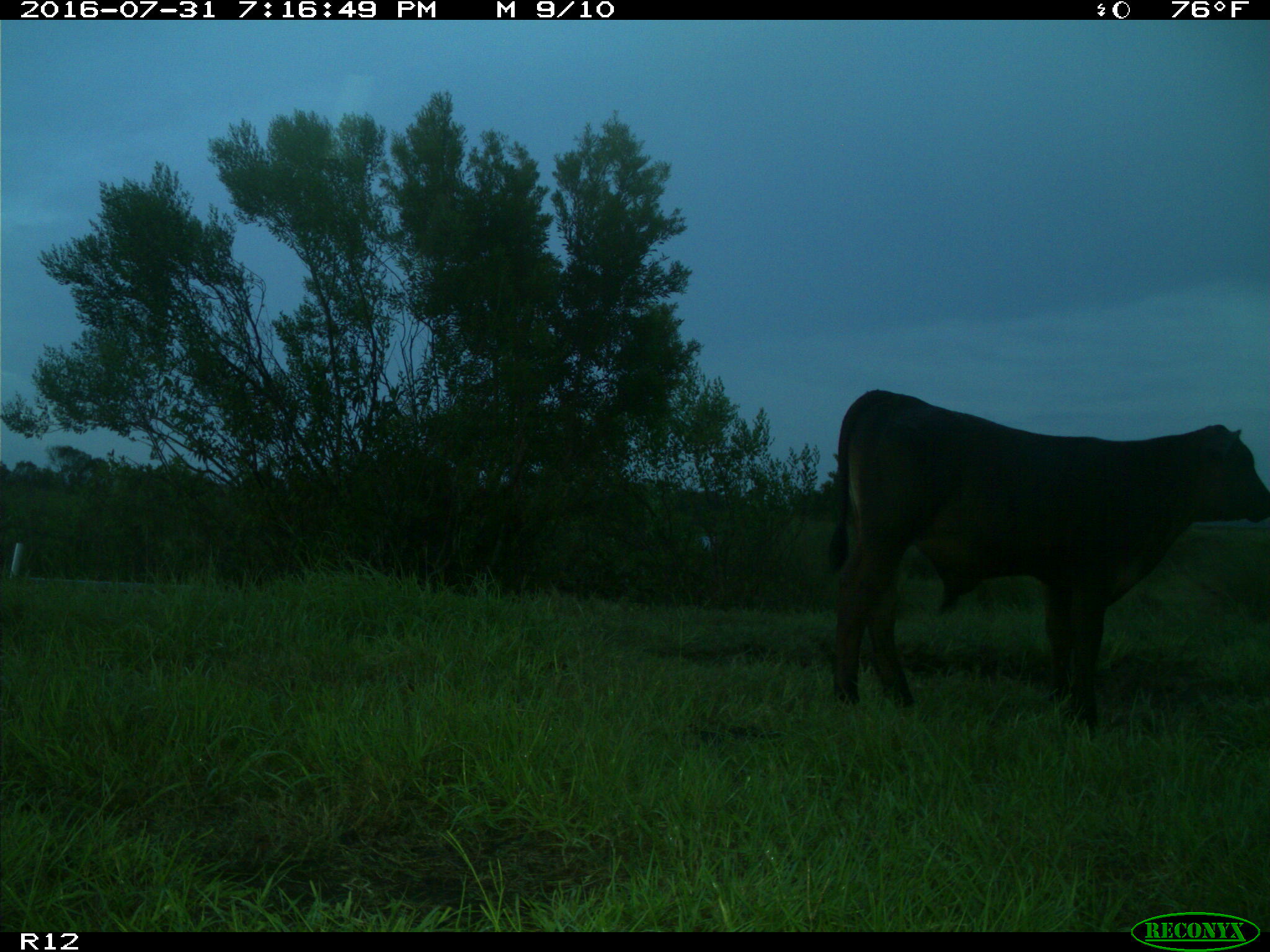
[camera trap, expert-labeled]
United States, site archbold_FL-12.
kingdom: Animalia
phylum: Chordata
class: Mammalia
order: Artiodactyla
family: Bovidae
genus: Bos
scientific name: Bos taurus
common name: domestic cow